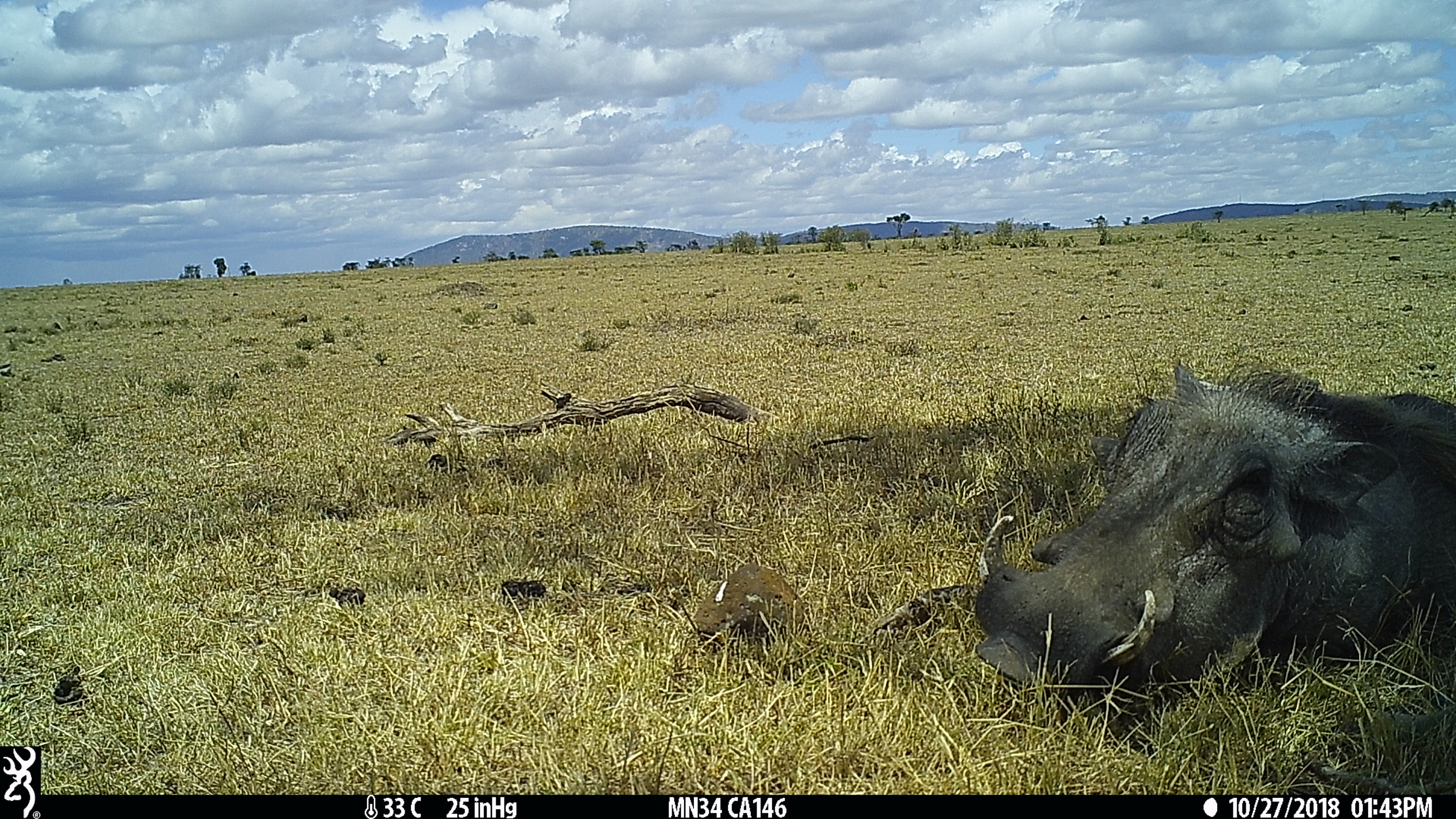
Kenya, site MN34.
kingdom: Animalia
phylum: Chordata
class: Mammalia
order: Artiodactyla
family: Suidae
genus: Phacochoerus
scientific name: Phacochoerus africanus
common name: common warthog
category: warthog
Warthog (common warthog) (Phacochoerus africanus).